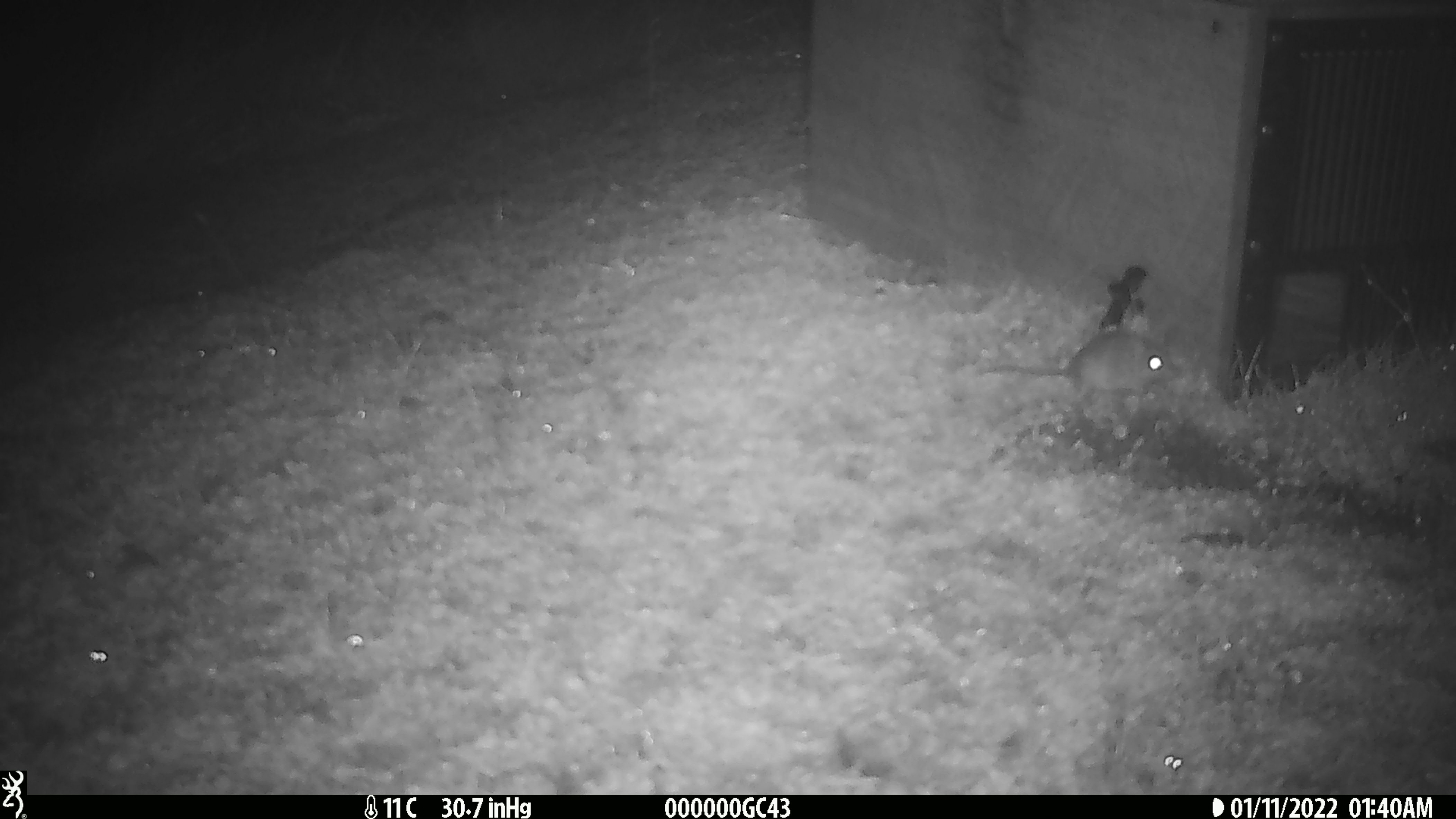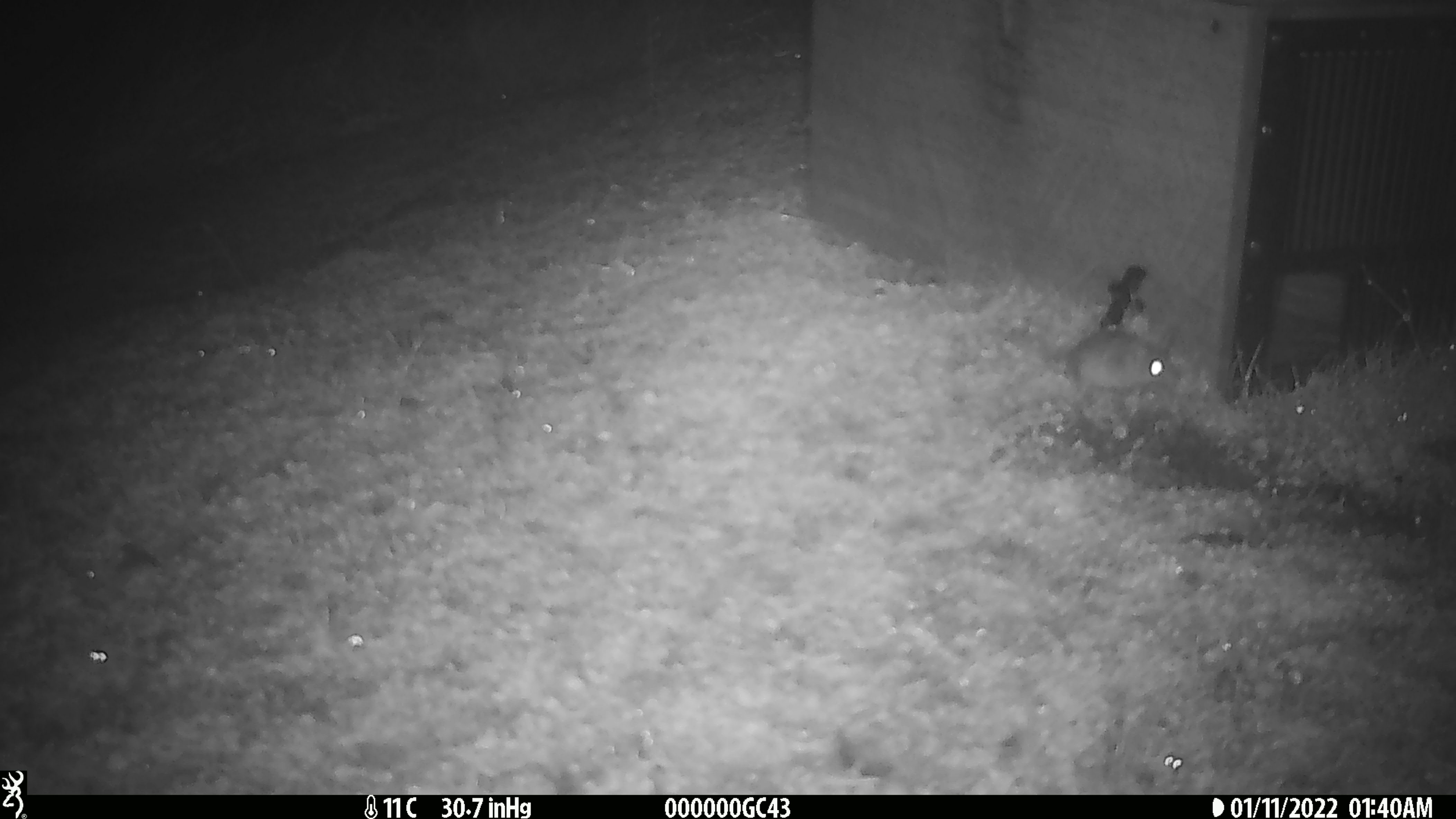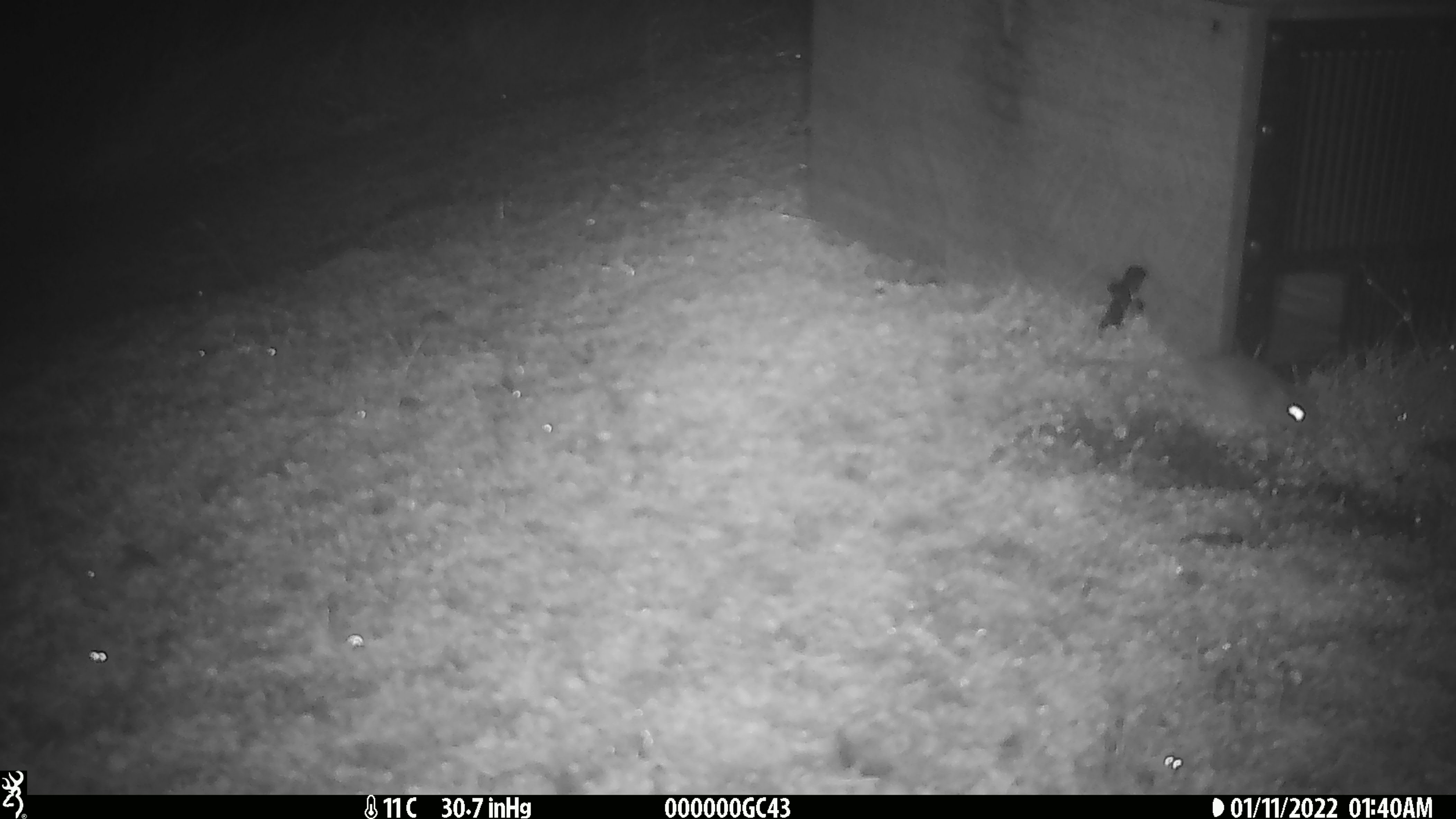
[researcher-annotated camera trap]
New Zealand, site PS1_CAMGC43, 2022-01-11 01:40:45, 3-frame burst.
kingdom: Animalia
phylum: Chordata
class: Mammalia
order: Rodentia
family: Muridae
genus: Mus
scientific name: Mus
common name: mouse